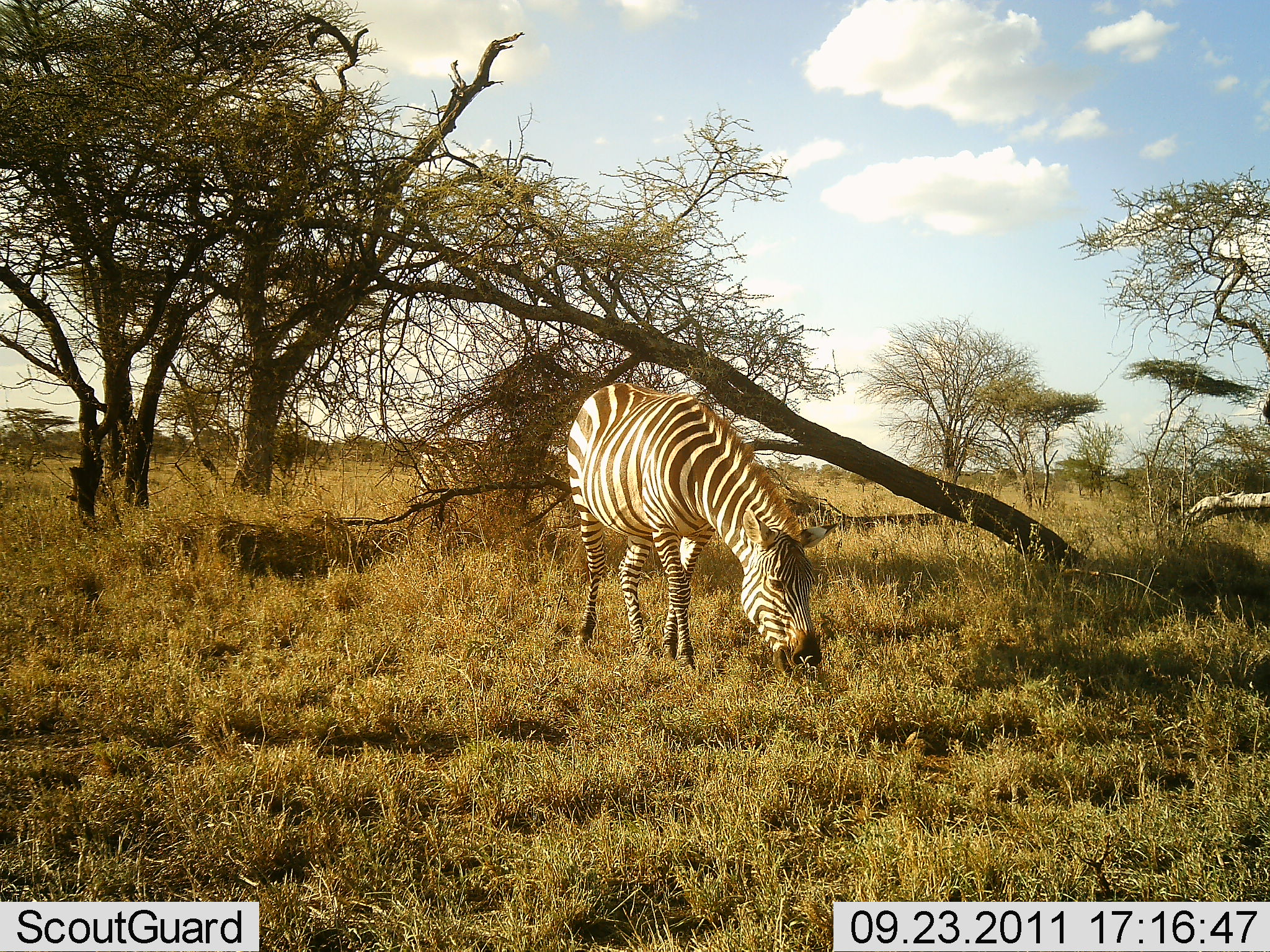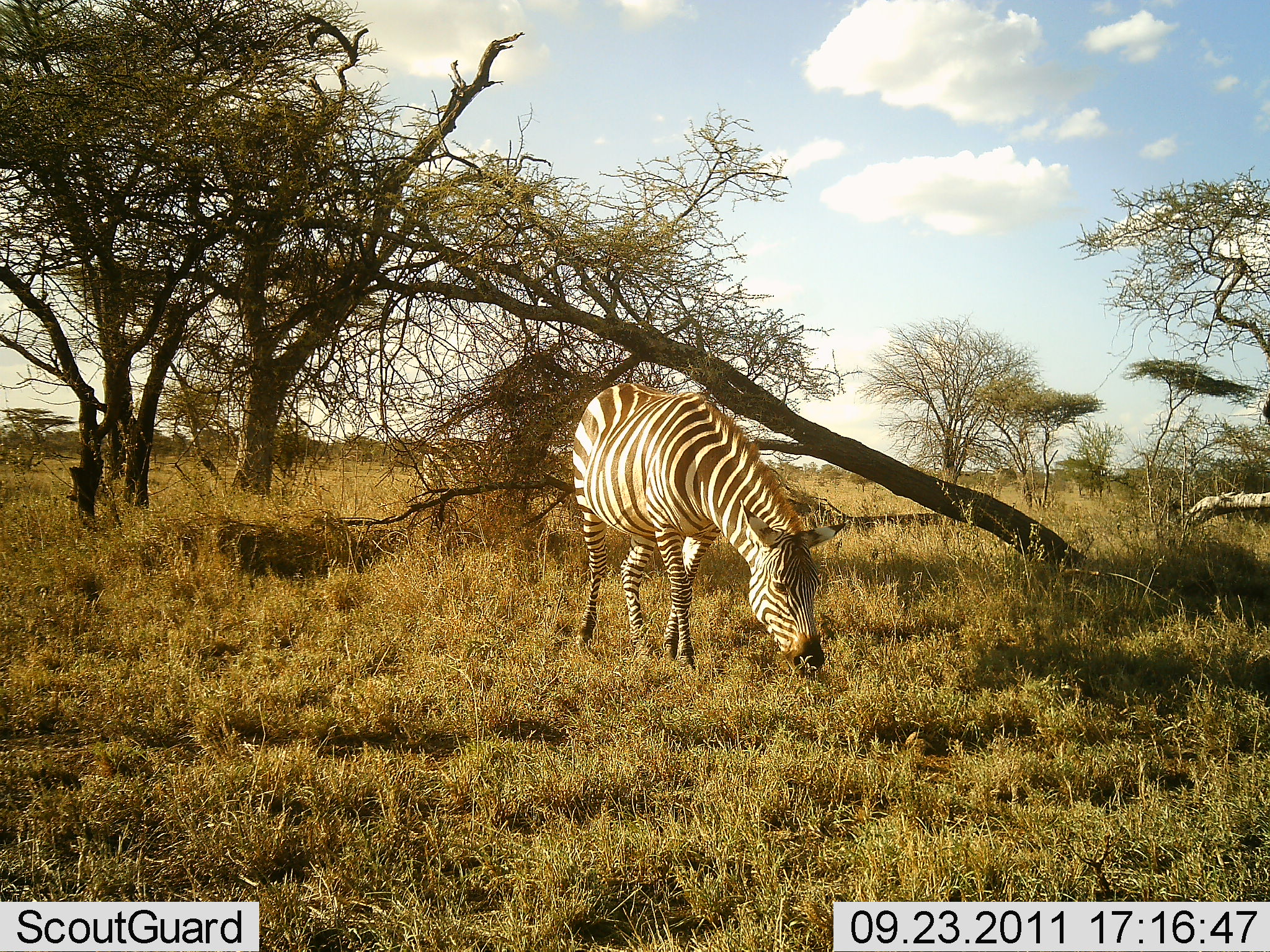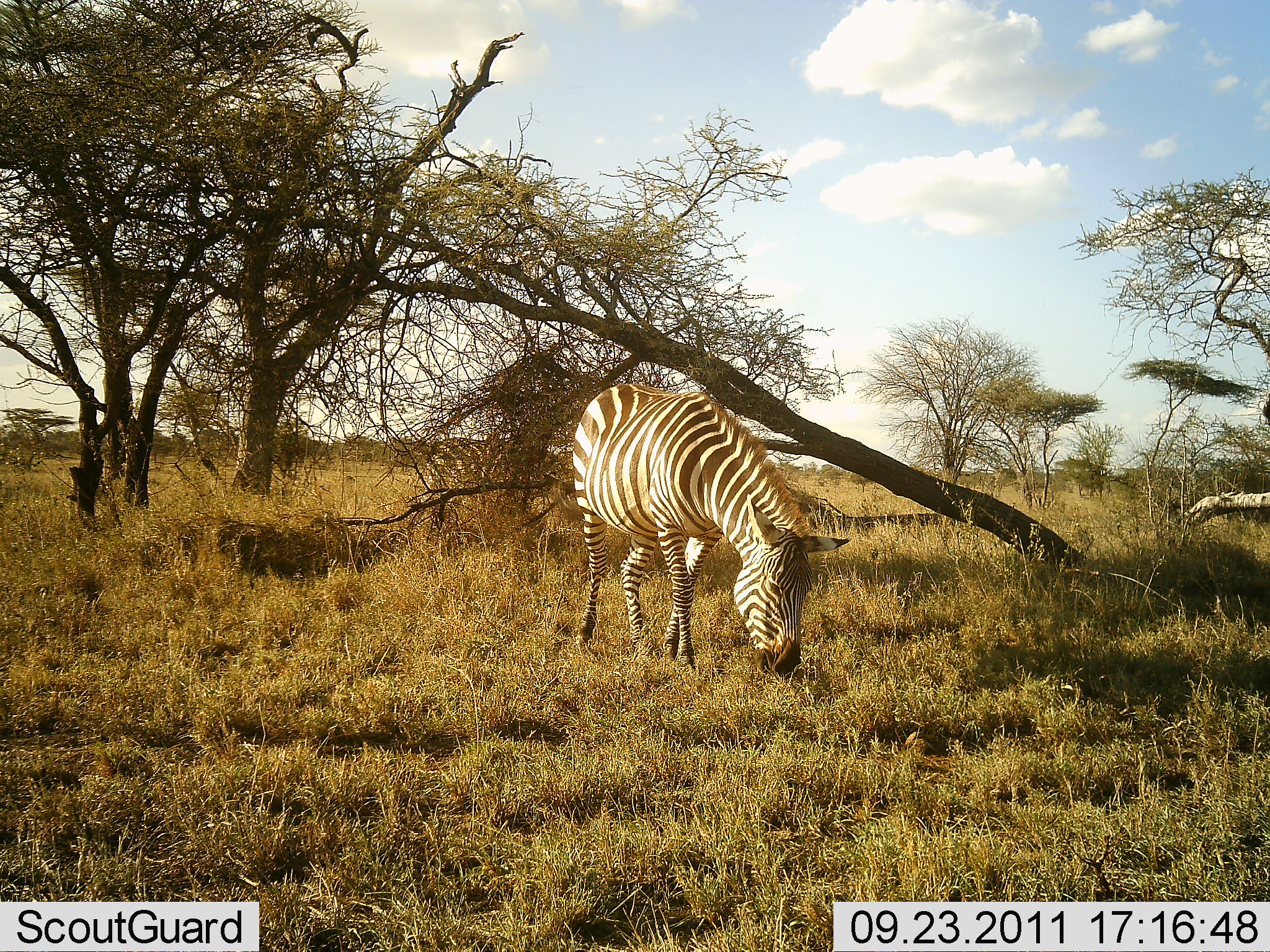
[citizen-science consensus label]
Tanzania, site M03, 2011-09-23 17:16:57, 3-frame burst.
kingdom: Animalia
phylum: Chordata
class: Mammalia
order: Perissodactyla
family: Equidae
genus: Equus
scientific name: Equus quagga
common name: plains zebra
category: zebra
Zebra (plains zebra) (Equus quagga), count 2. Behavior (volunteer vote fractions): standing 7%, resting 0%, moving 0%, interacting 0%. Young present (vote fraction): 0%. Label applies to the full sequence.